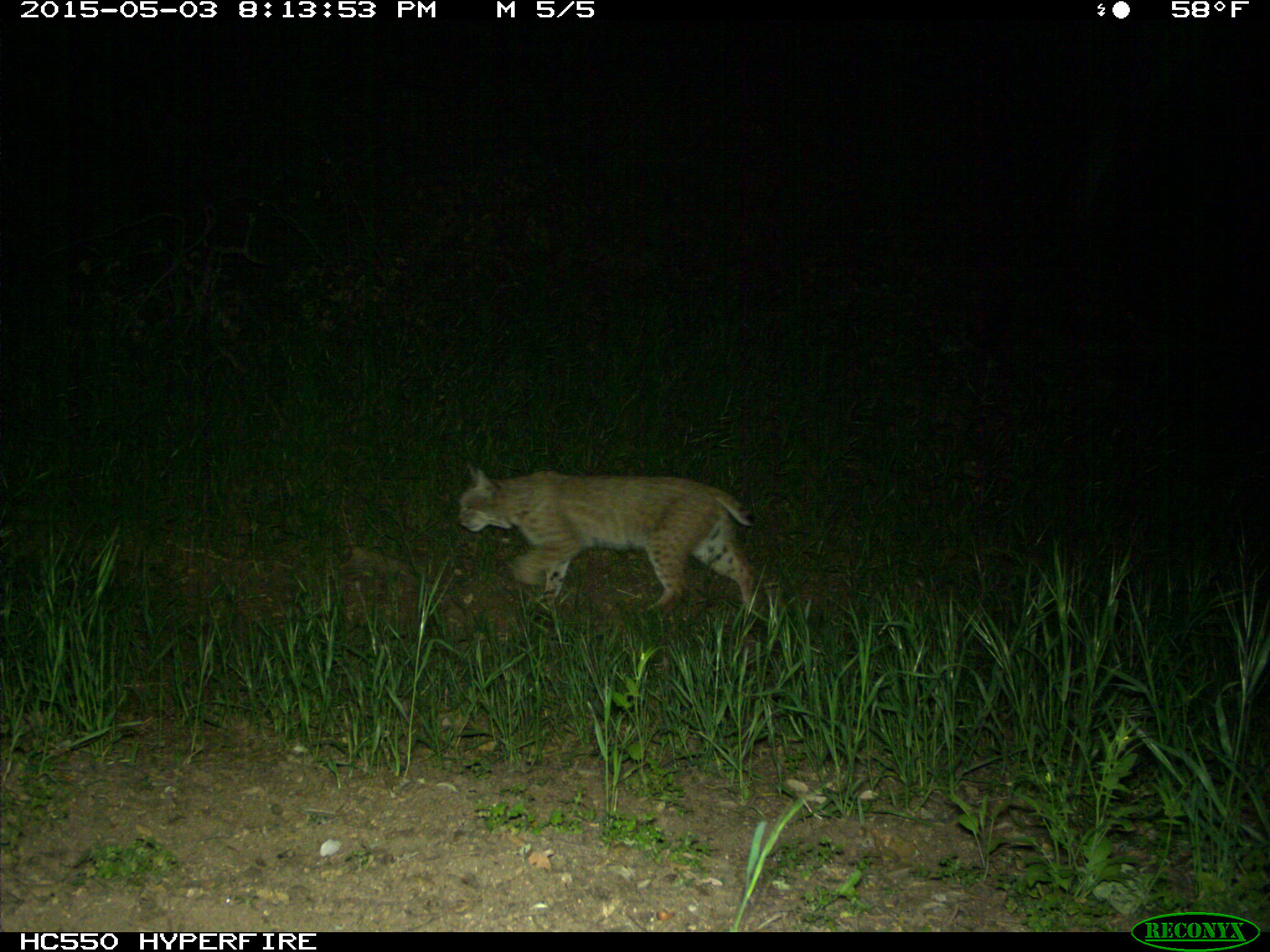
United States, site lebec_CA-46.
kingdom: Animalia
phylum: Chordata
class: Mammalia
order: Carnivora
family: Felidae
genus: Lynx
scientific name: Lynx rufus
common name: bobcat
Lynx rufus (bobcat).